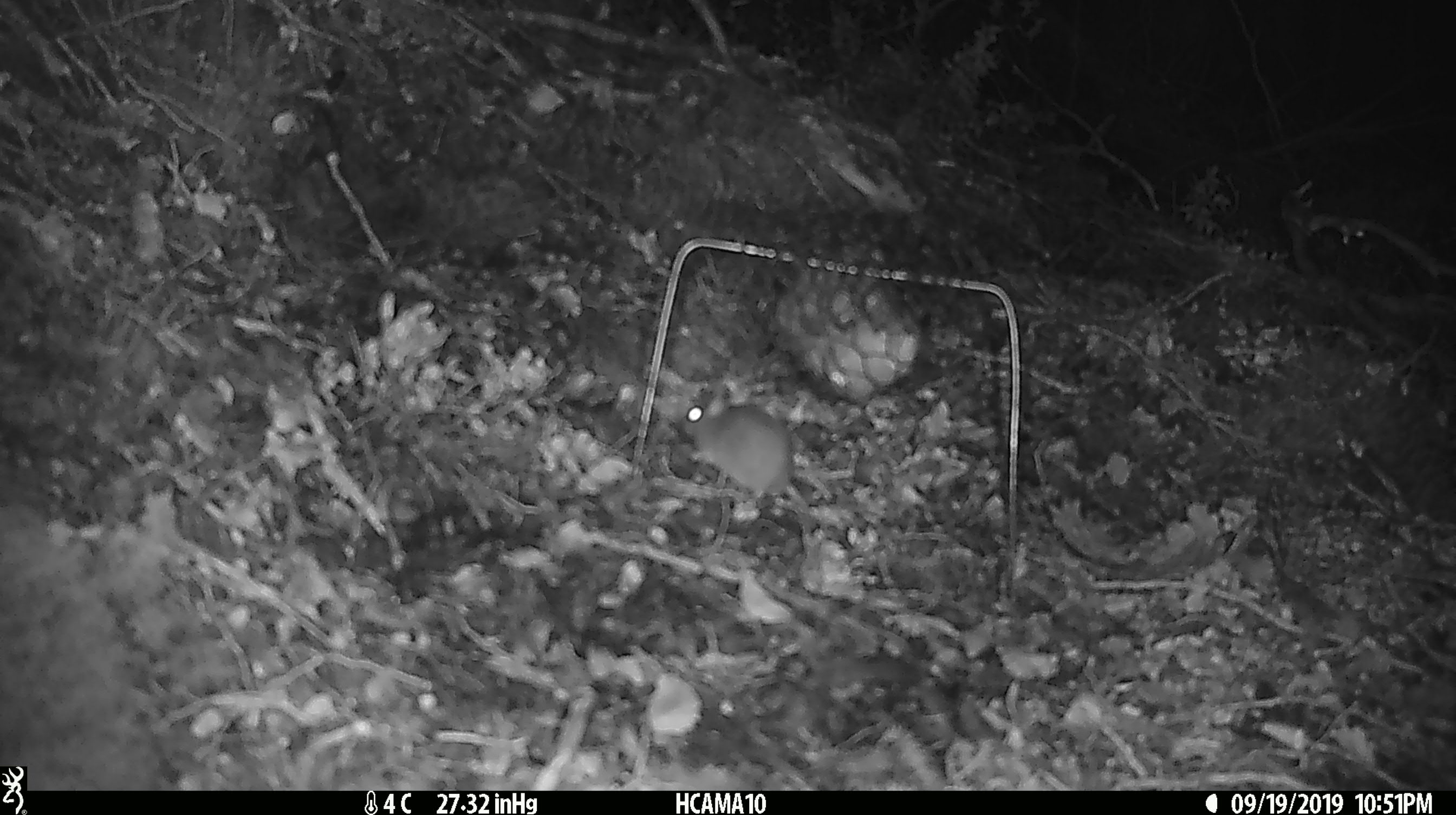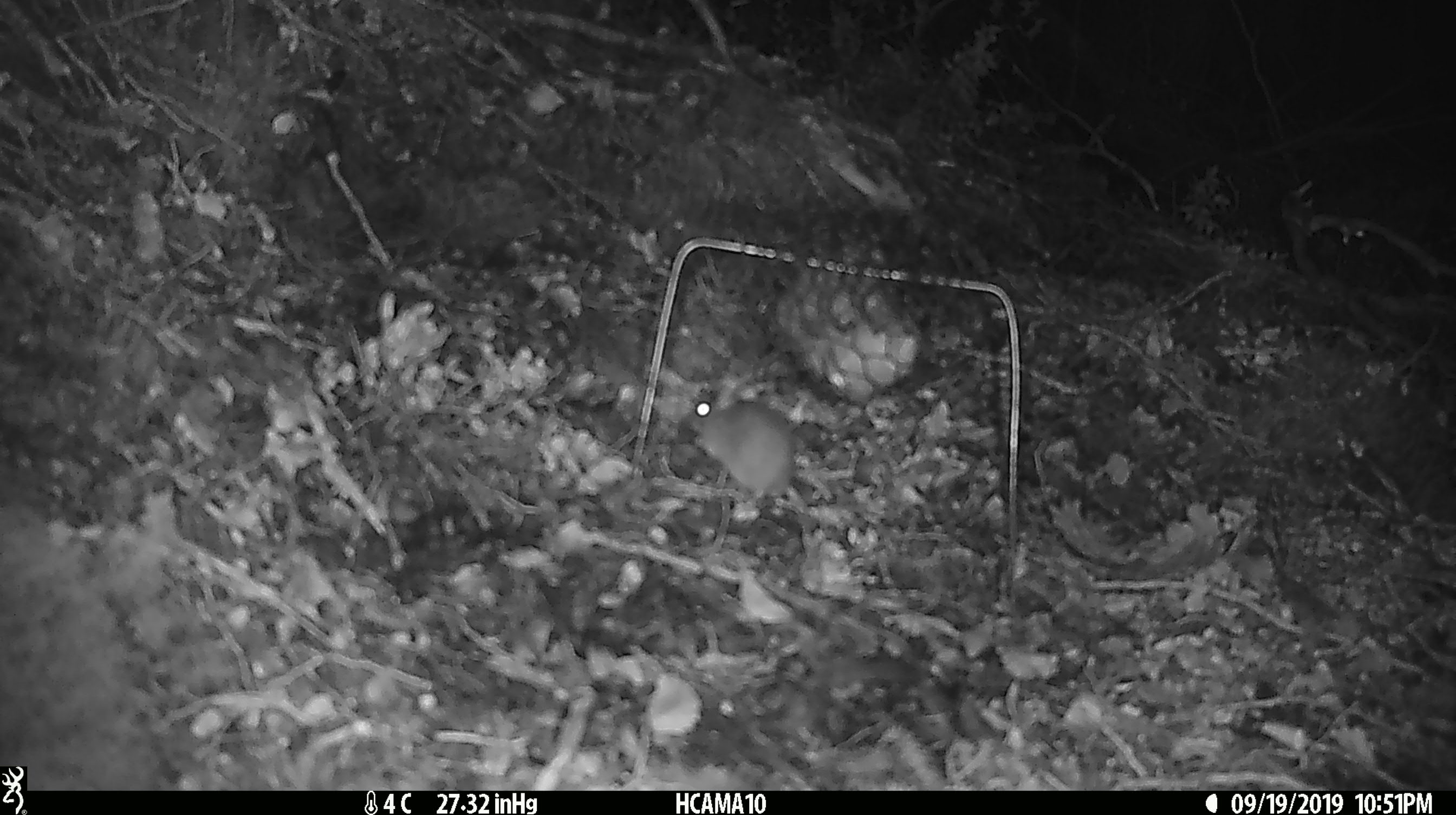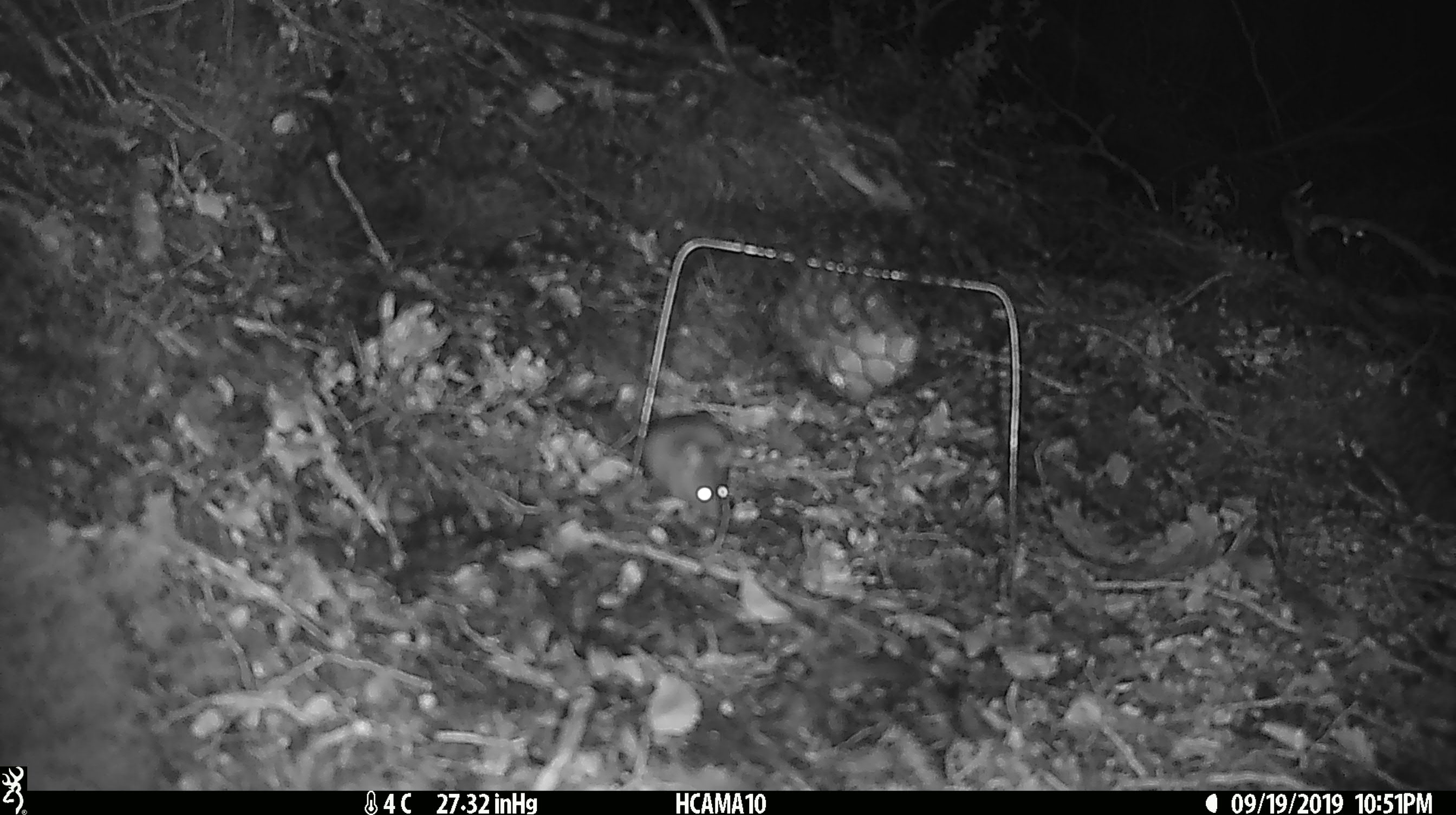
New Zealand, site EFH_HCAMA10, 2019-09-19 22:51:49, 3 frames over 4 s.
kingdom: Animalia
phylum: Chordata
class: Mammalia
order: Rodentia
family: Muridae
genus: Mus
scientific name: Mus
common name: mouse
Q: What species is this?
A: Mouse (Mus).